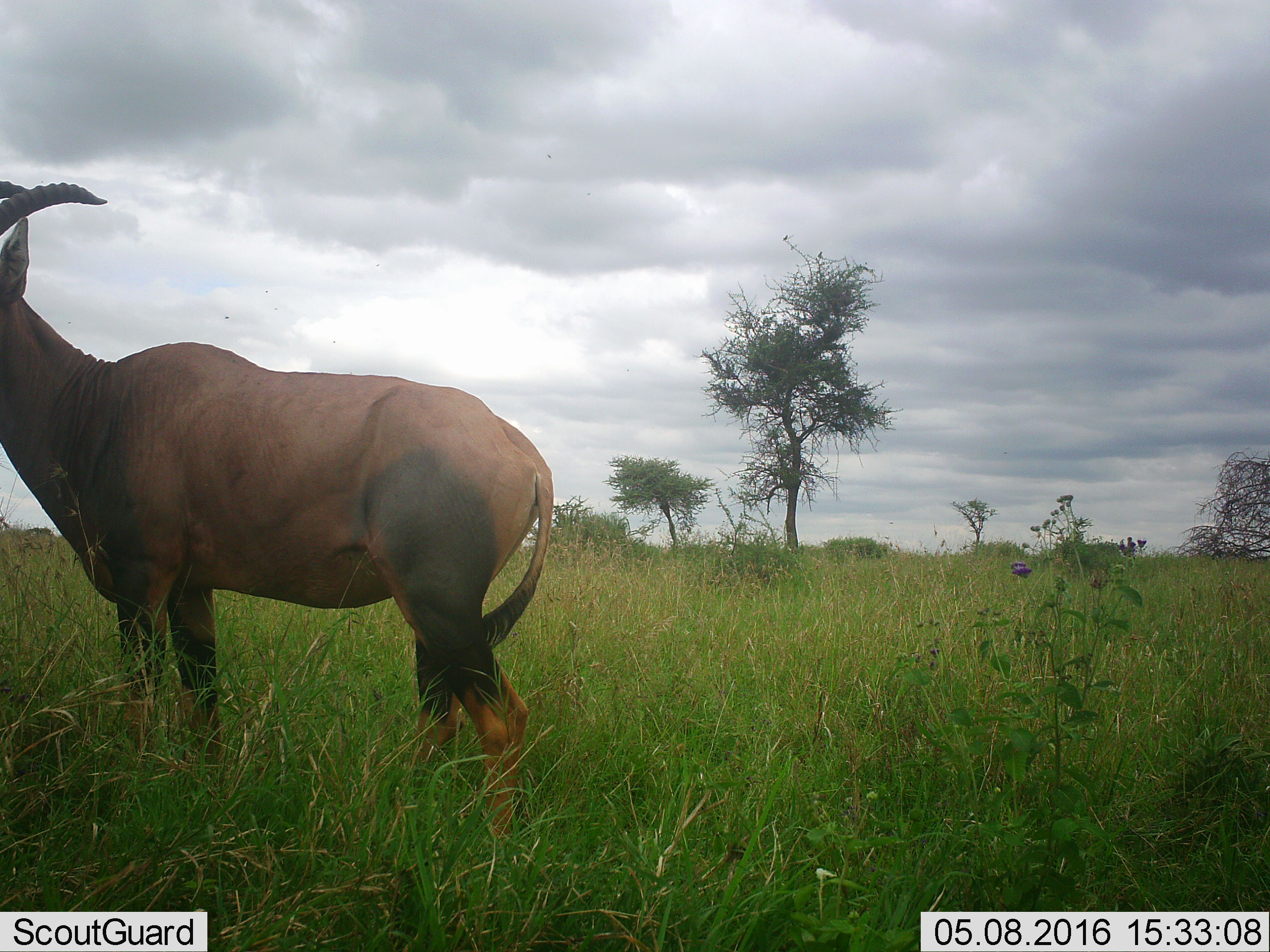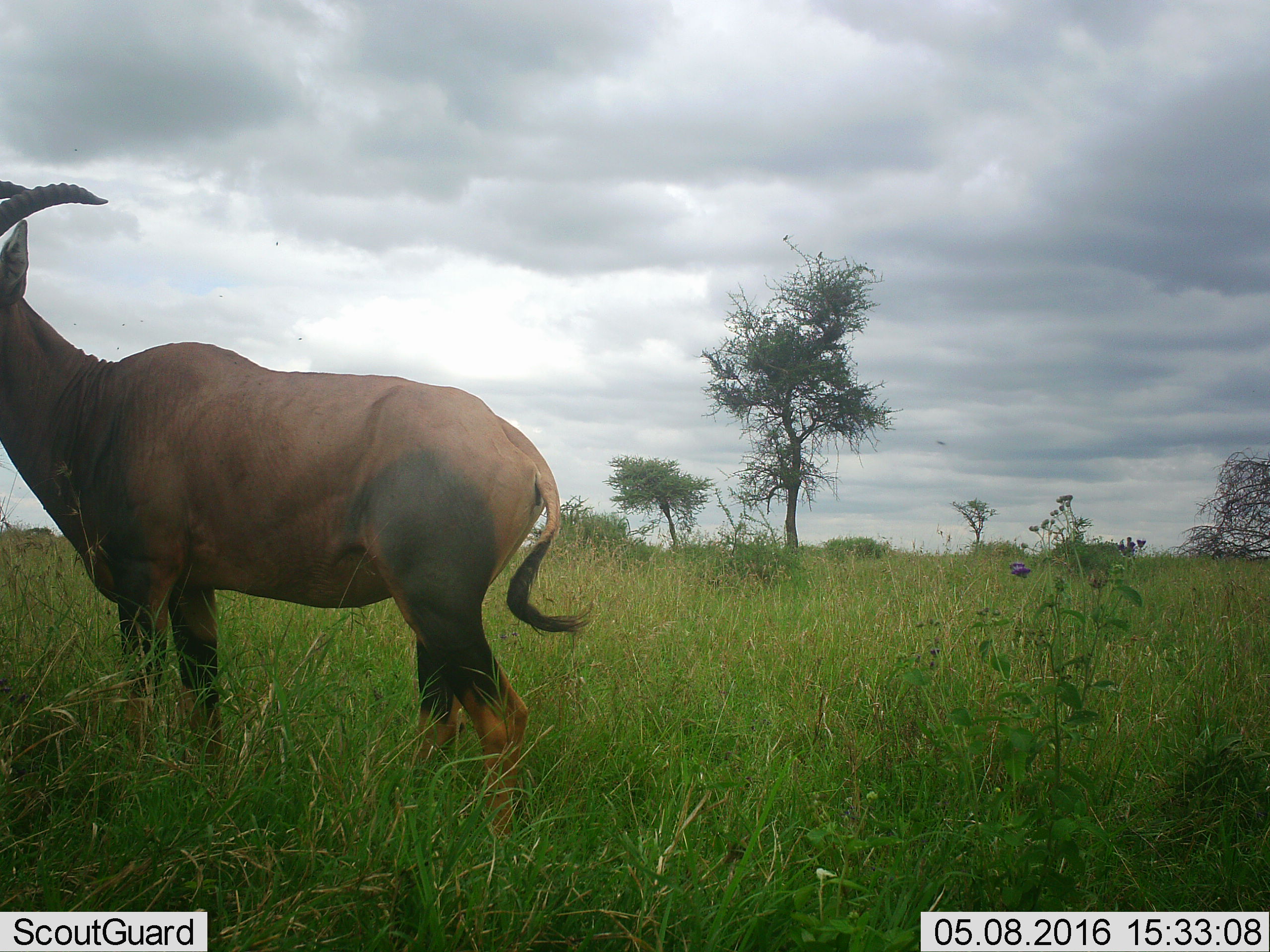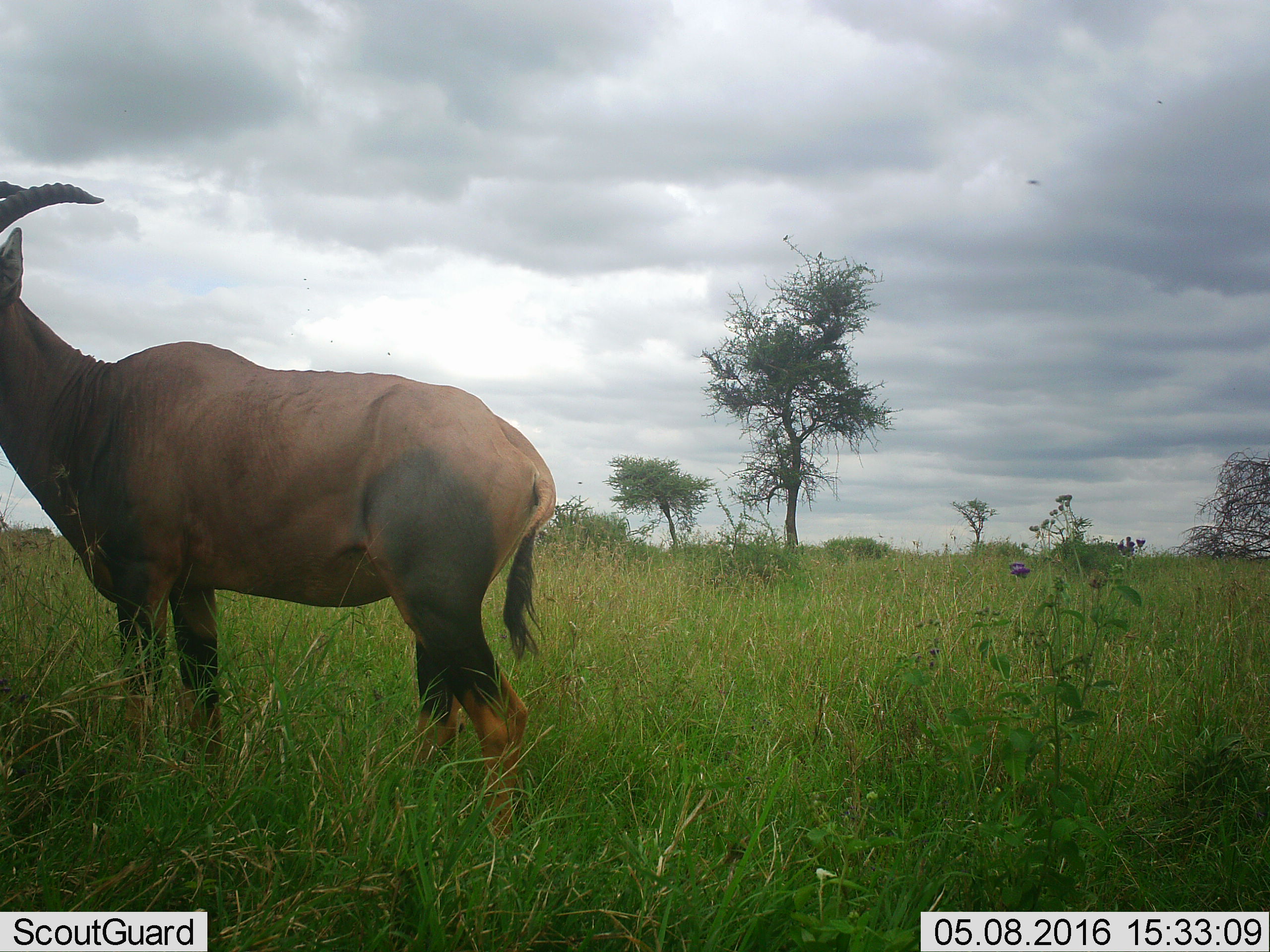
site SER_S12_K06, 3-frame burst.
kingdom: Animalia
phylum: Chordata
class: Mammalia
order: Artiodactyla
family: Bovidae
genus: Damaliscus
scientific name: Damaliscus lunatus jimela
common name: topi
Topi (Damaliscus lunatus jimela), count 1. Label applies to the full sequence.